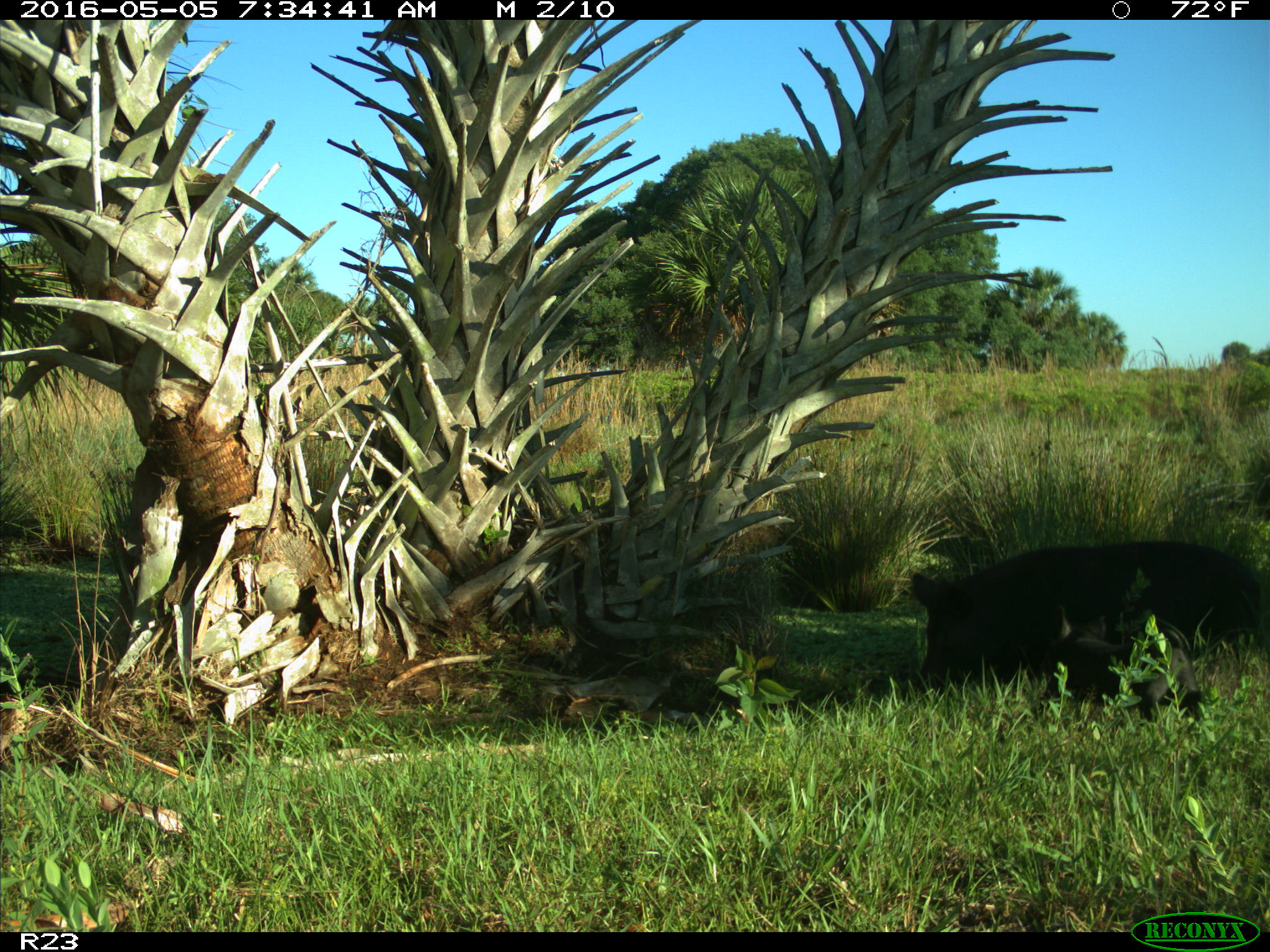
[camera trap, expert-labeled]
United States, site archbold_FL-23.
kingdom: Animalia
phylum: Chordata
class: Mammalia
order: Artiodactyla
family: Suidae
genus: Sus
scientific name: Sus scrofa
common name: wild boar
Sus scrofa (wild boar).